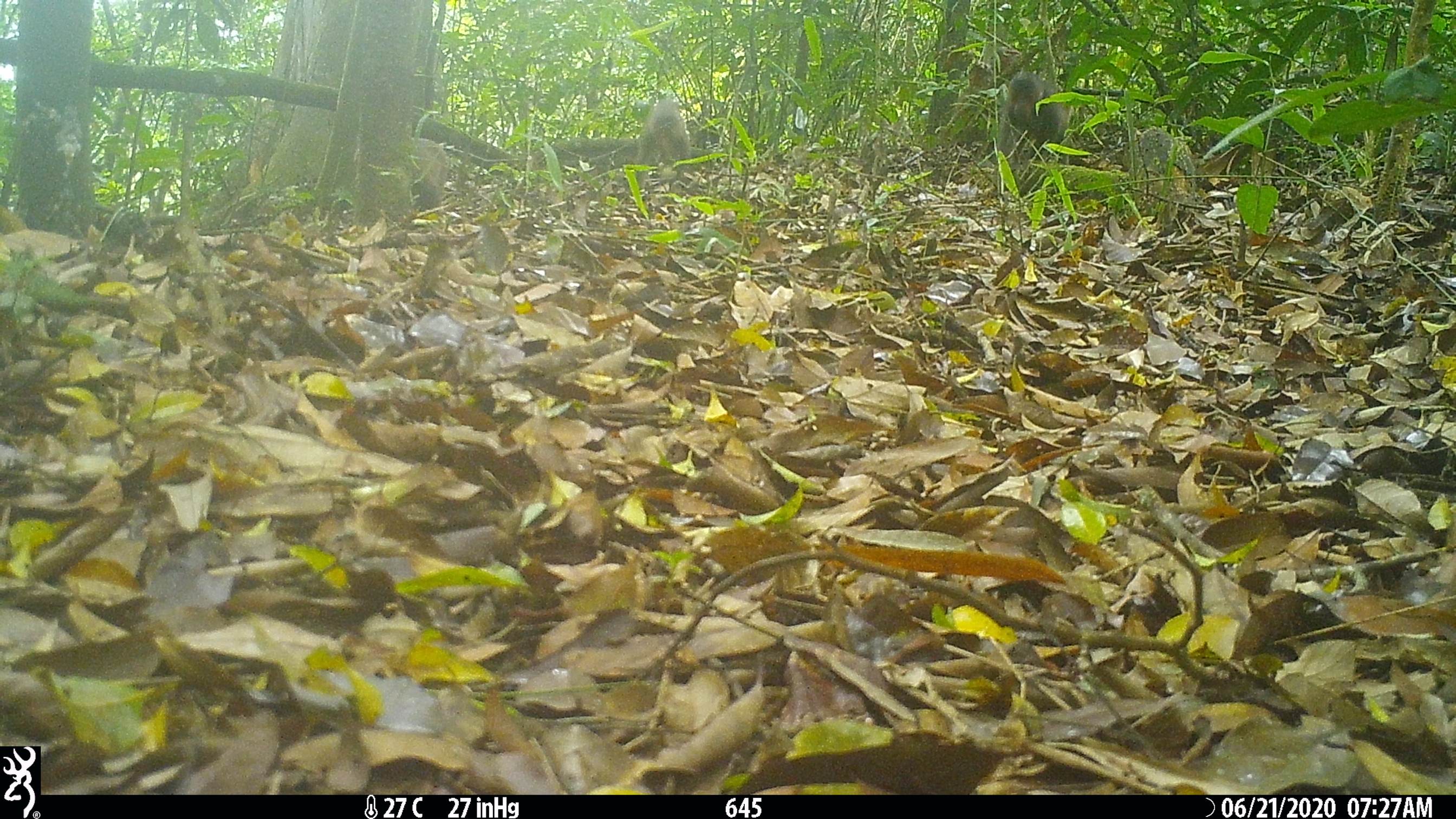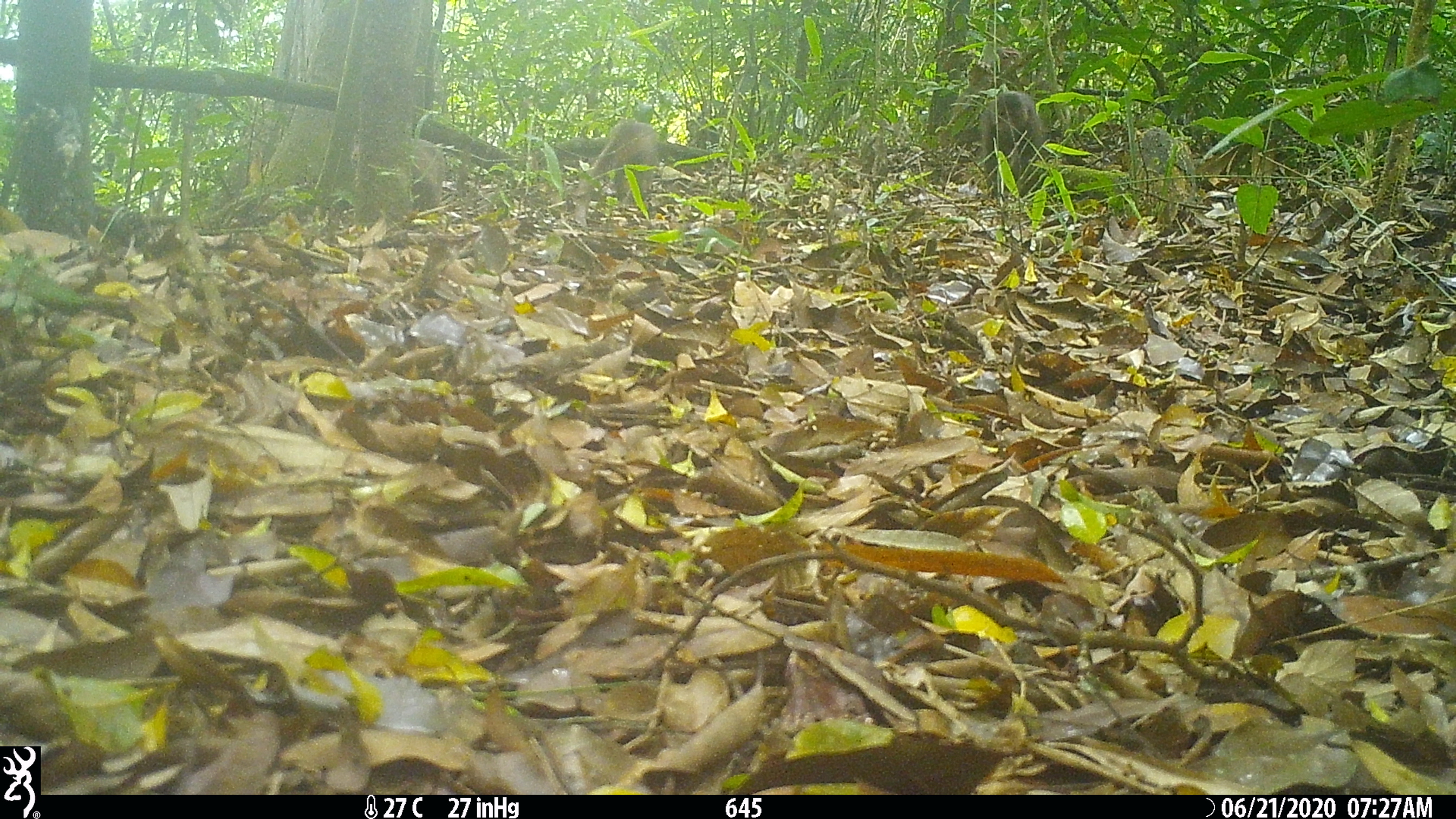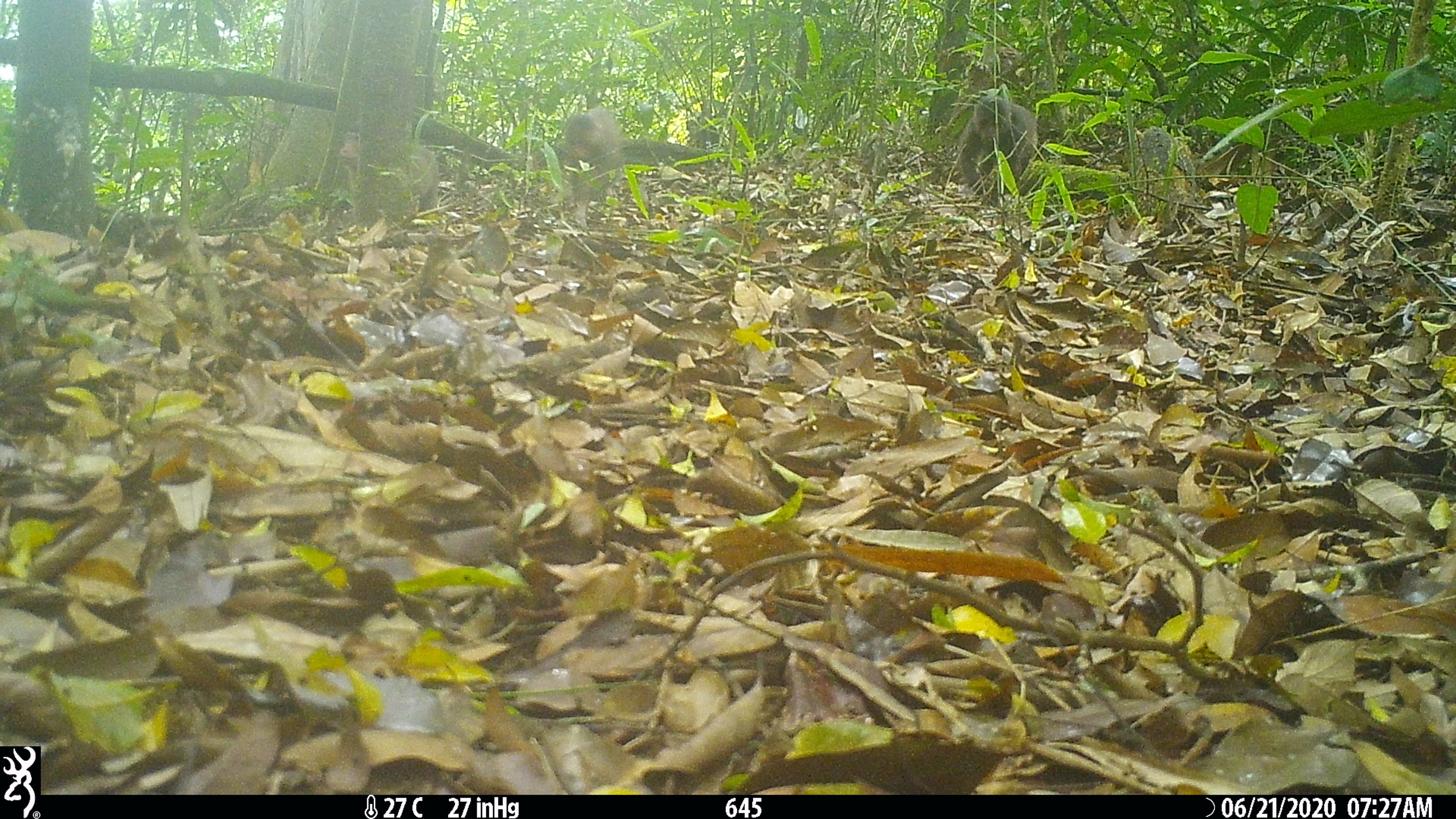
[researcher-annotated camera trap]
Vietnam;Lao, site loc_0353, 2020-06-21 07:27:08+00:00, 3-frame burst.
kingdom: Animalia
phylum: Chordata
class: Mammalia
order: Primates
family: Cercopithecidae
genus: Macaca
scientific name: Macaca arctoides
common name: stump-tailed macaque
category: stump tailed macaque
Stump tailed macaque (stump-tailed macaque) (Macaca arctoides). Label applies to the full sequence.